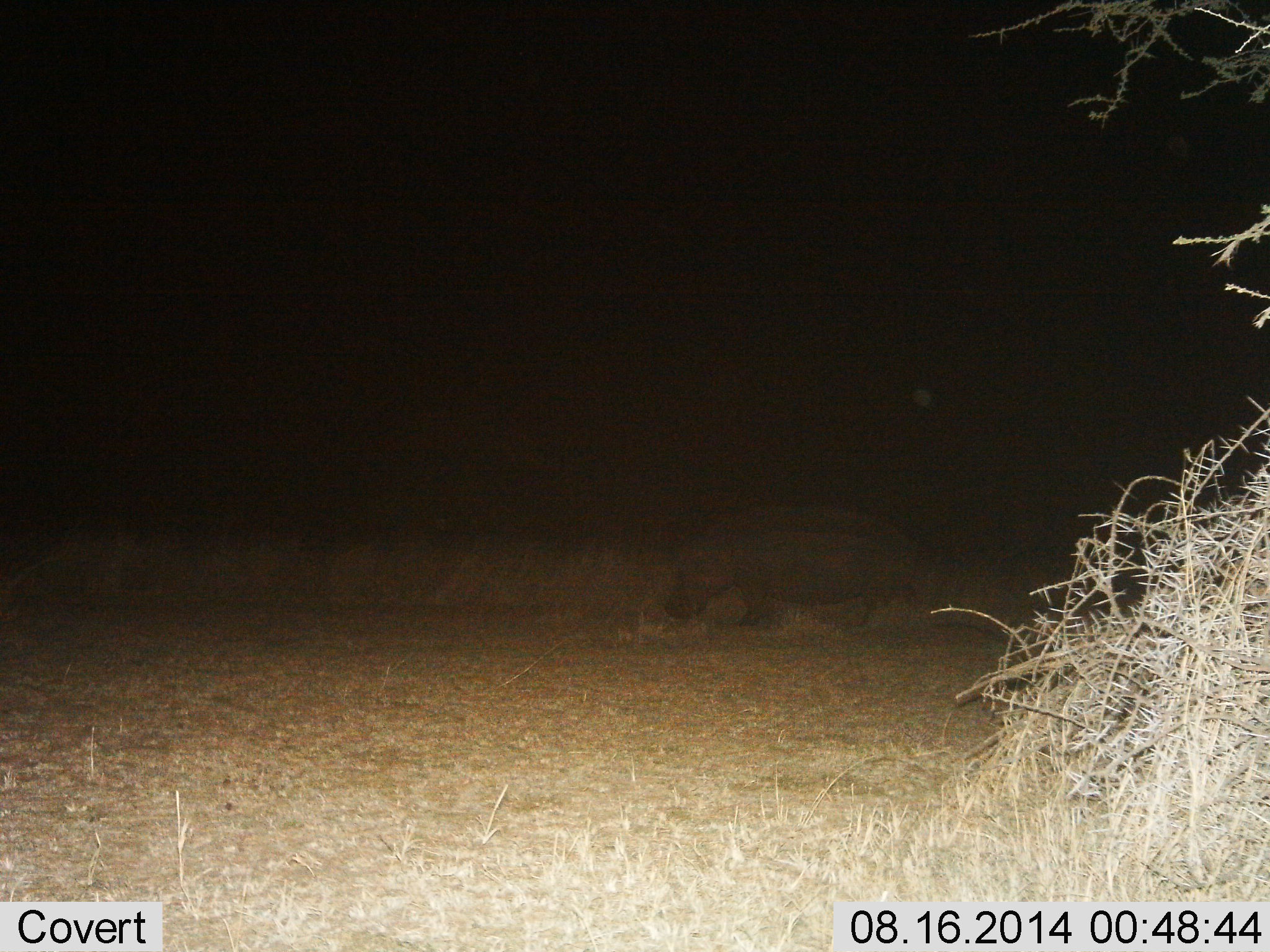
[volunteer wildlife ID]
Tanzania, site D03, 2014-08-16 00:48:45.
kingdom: Animalia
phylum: Chordata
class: Mammalia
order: Artiodactyla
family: Hippopotamidae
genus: Hippopotamus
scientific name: Hippopotamus amphibius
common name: hippopotamus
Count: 1.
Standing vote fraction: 44%.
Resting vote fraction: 0%.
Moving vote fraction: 78%.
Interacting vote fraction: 0%.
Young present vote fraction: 0%.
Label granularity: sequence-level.